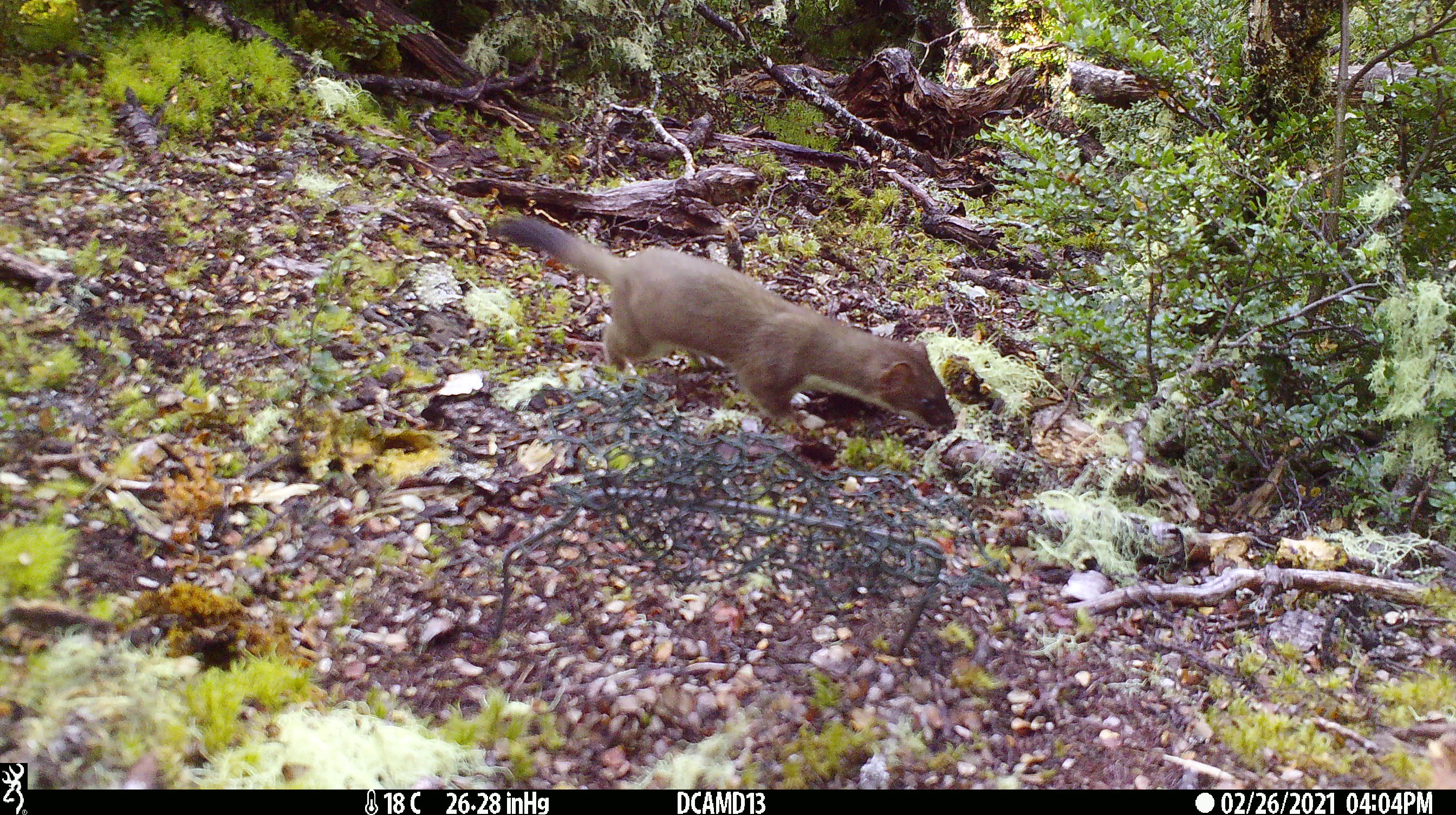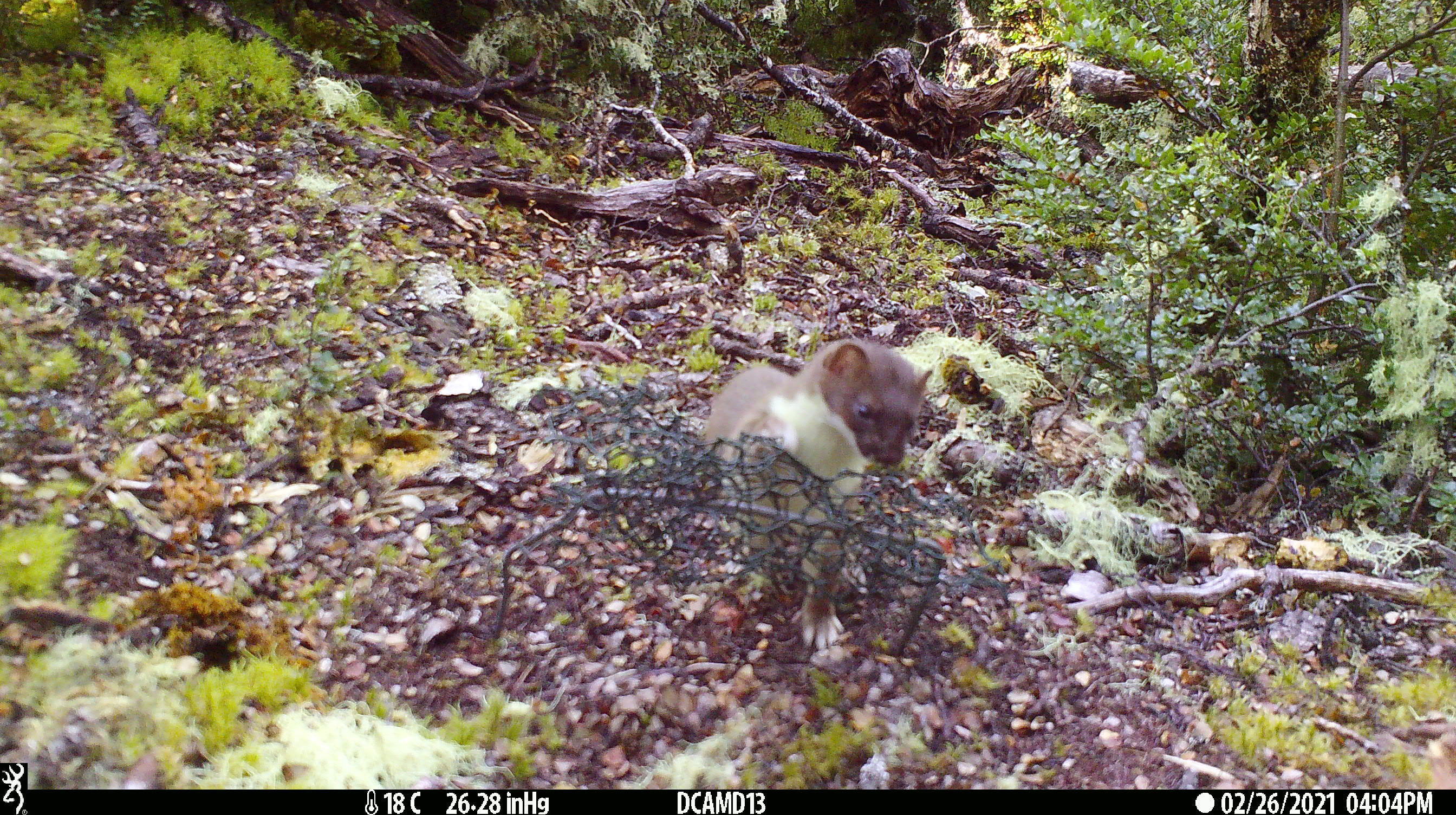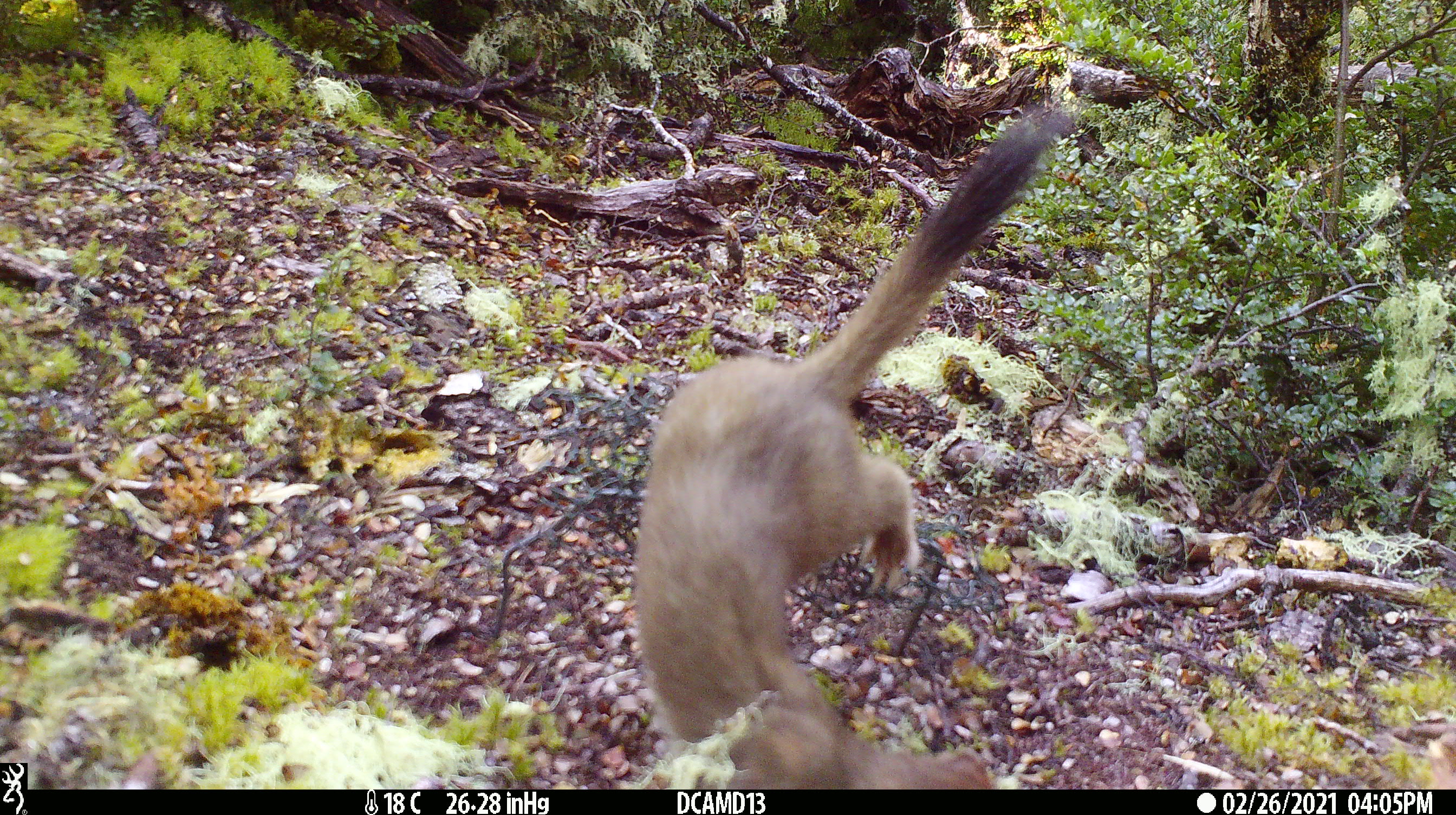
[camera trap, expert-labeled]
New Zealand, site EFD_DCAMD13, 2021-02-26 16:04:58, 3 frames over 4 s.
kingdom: Animalia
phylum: Chordata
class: Mammalia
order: Carnivora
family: Mustelidae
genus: Mustela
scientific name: Mustela erminea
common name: stoat